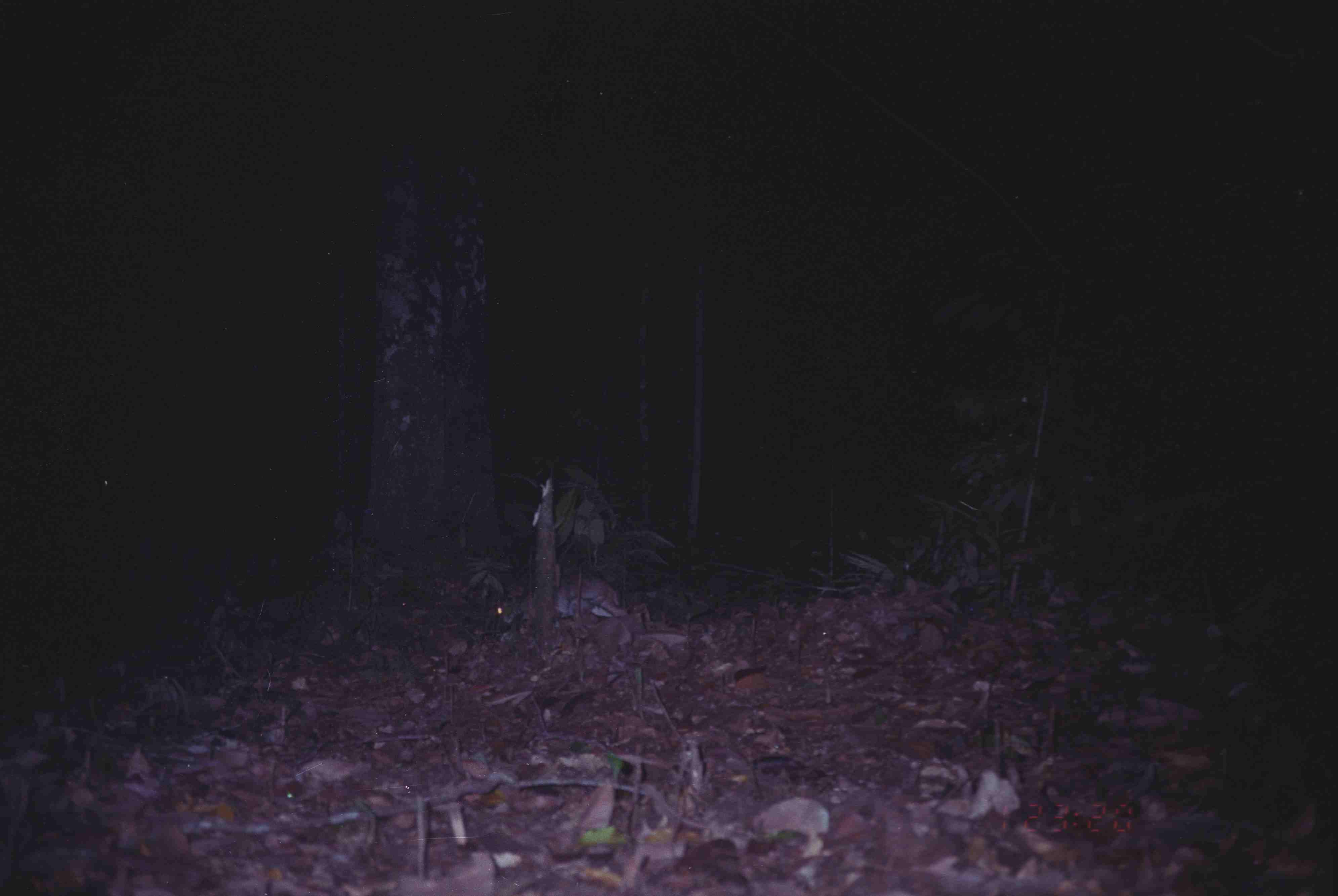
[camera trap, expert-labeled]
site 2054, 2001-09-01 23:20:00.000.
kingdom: Animalia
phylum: Chordata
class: Mammalia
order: Artiodactyla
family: Tragulidae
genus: Tragulus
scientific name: Tragulus napu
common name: greater oriental chevrotain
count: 1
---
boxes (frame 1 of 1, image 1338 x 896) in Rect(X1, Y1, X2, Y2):
tragulus napu: Rect(488, 564, 630, 628)